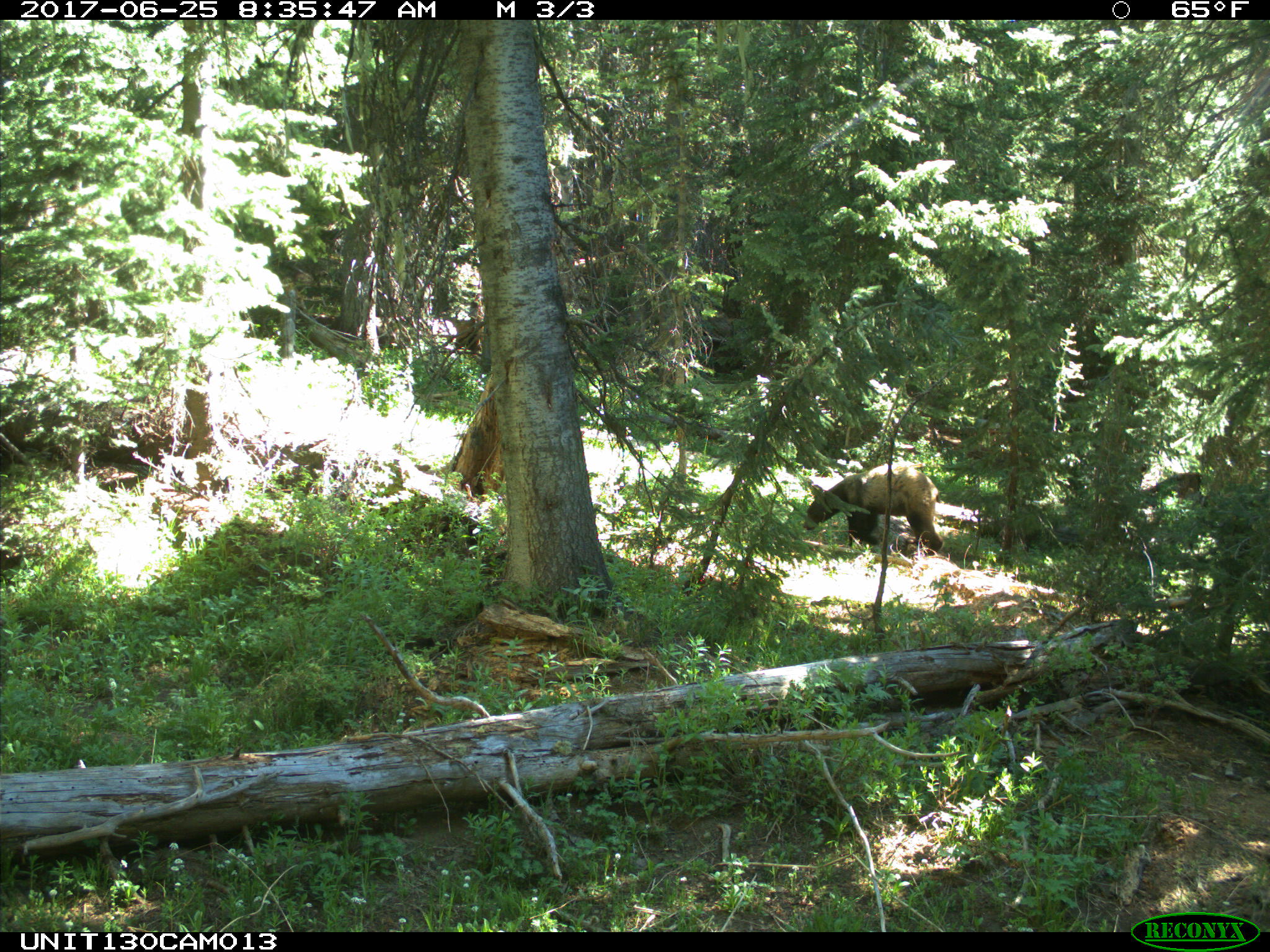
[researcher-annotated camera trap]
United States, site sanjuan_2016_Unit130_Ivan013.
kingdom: Animalia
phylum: Chordata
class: Mammalia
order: Carnivora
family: Ursidae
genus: Ursus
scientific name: Ursus americanus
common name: american black bear